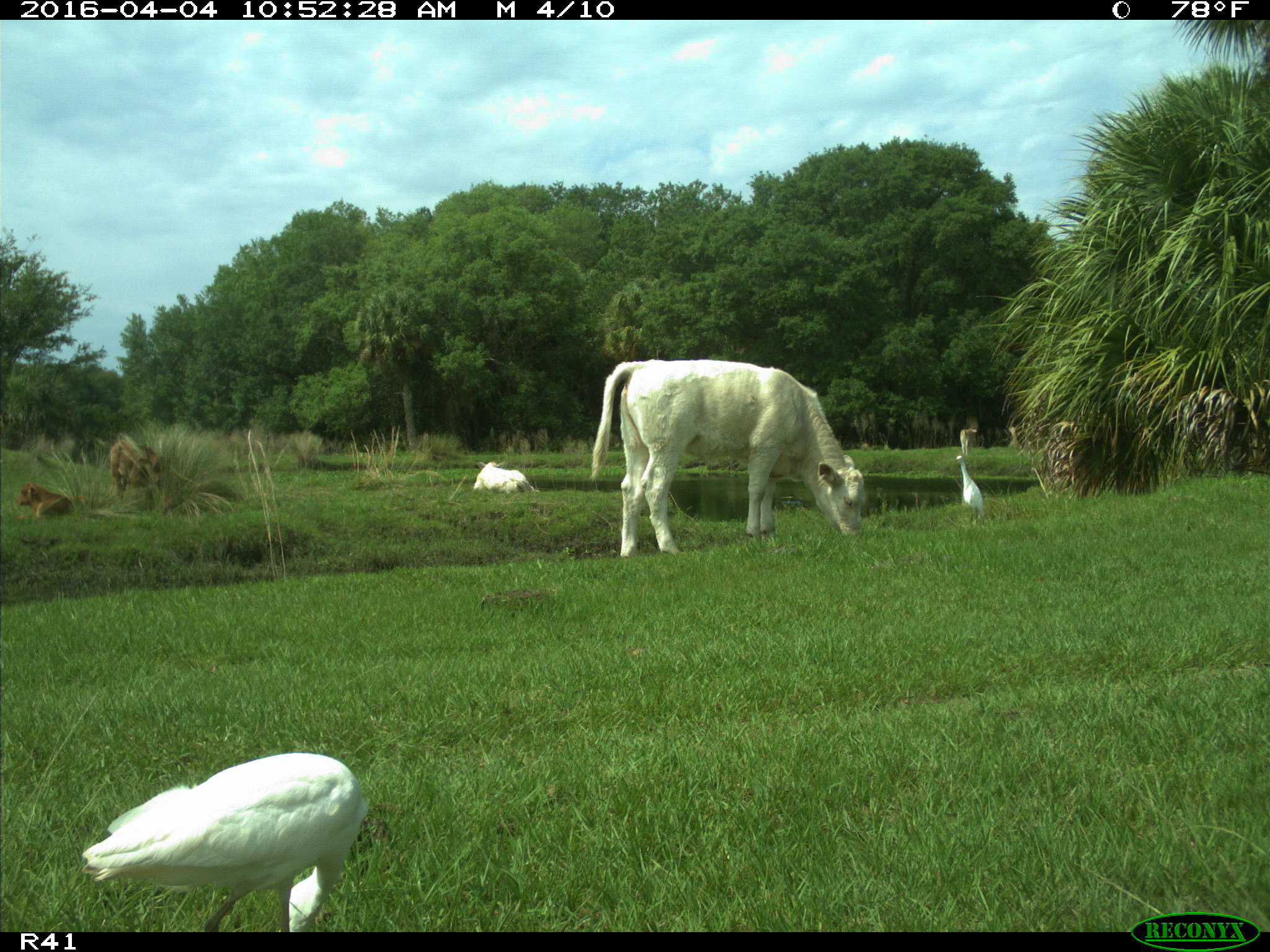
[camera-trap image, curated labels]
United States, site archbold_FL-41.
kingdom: Animalia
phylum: Chordata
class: Mammalia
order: Artiodactyla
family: Bovidae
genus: Bos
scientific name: Bos taurus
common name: domestic cow